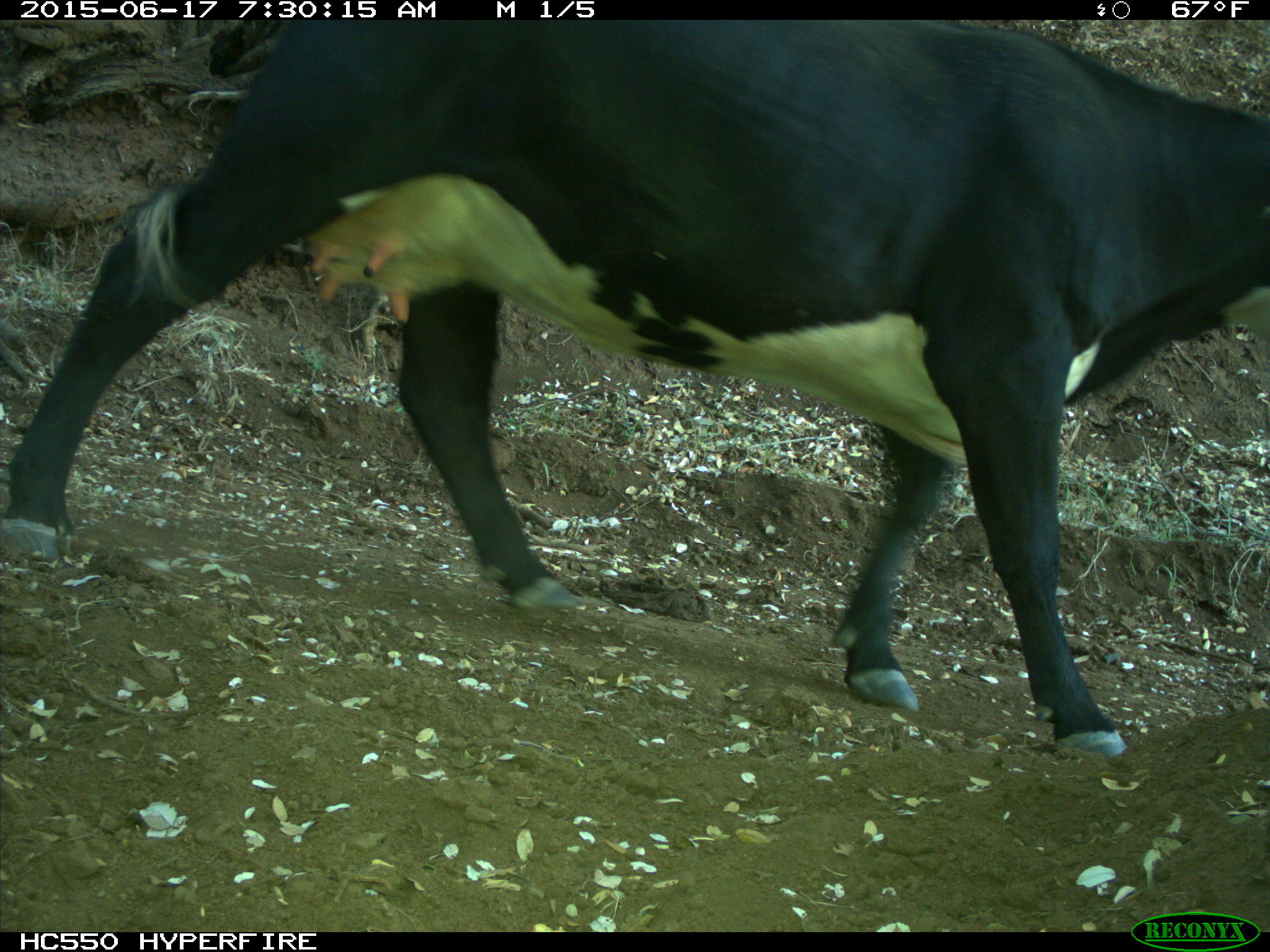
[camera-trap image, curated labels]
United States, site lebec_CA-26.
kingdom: Animalia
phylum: Chordata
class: Mammalia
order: Artiodactyla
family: Bovidae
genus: Bos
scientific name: Bos taurus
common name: domestic cow